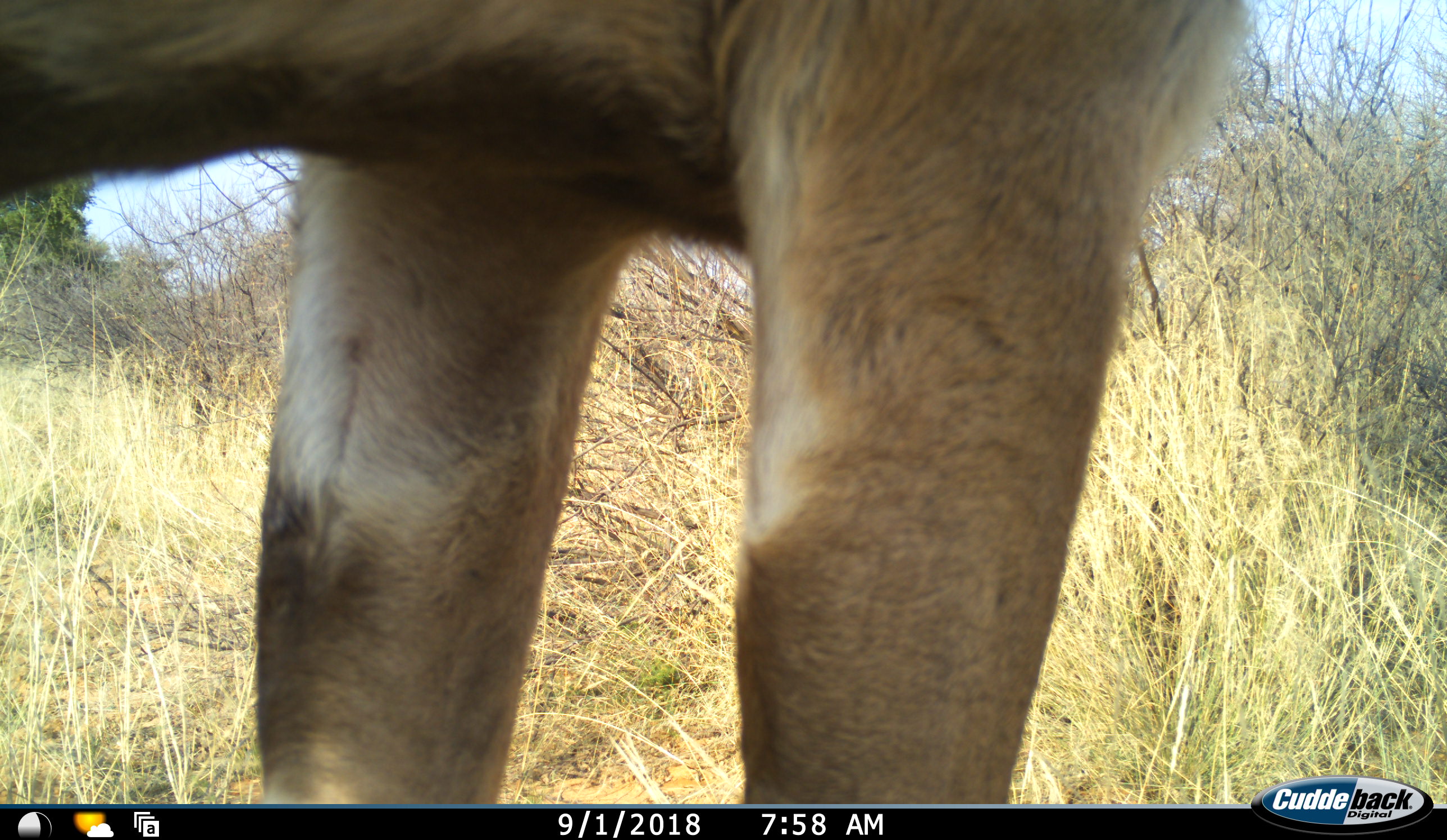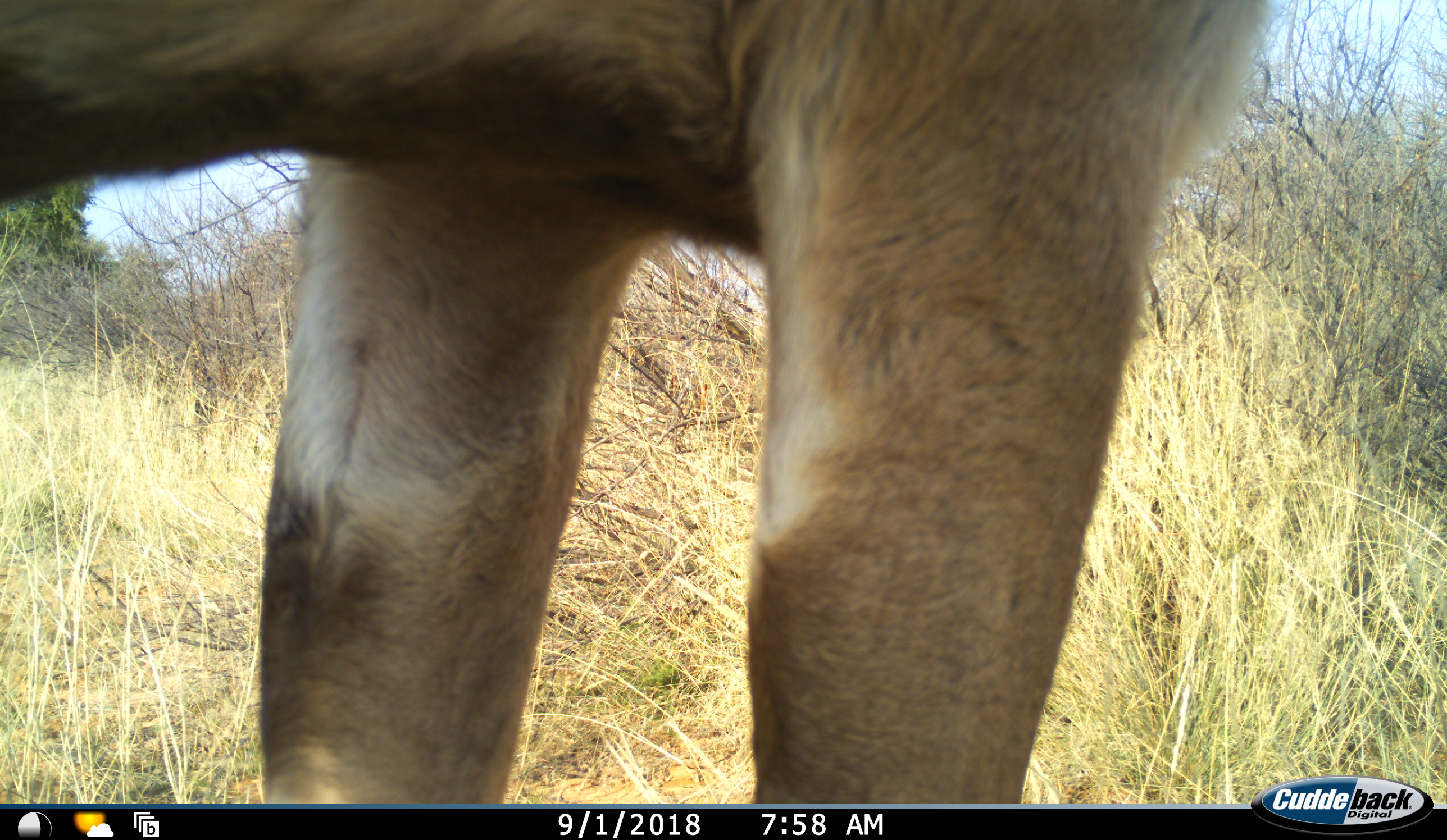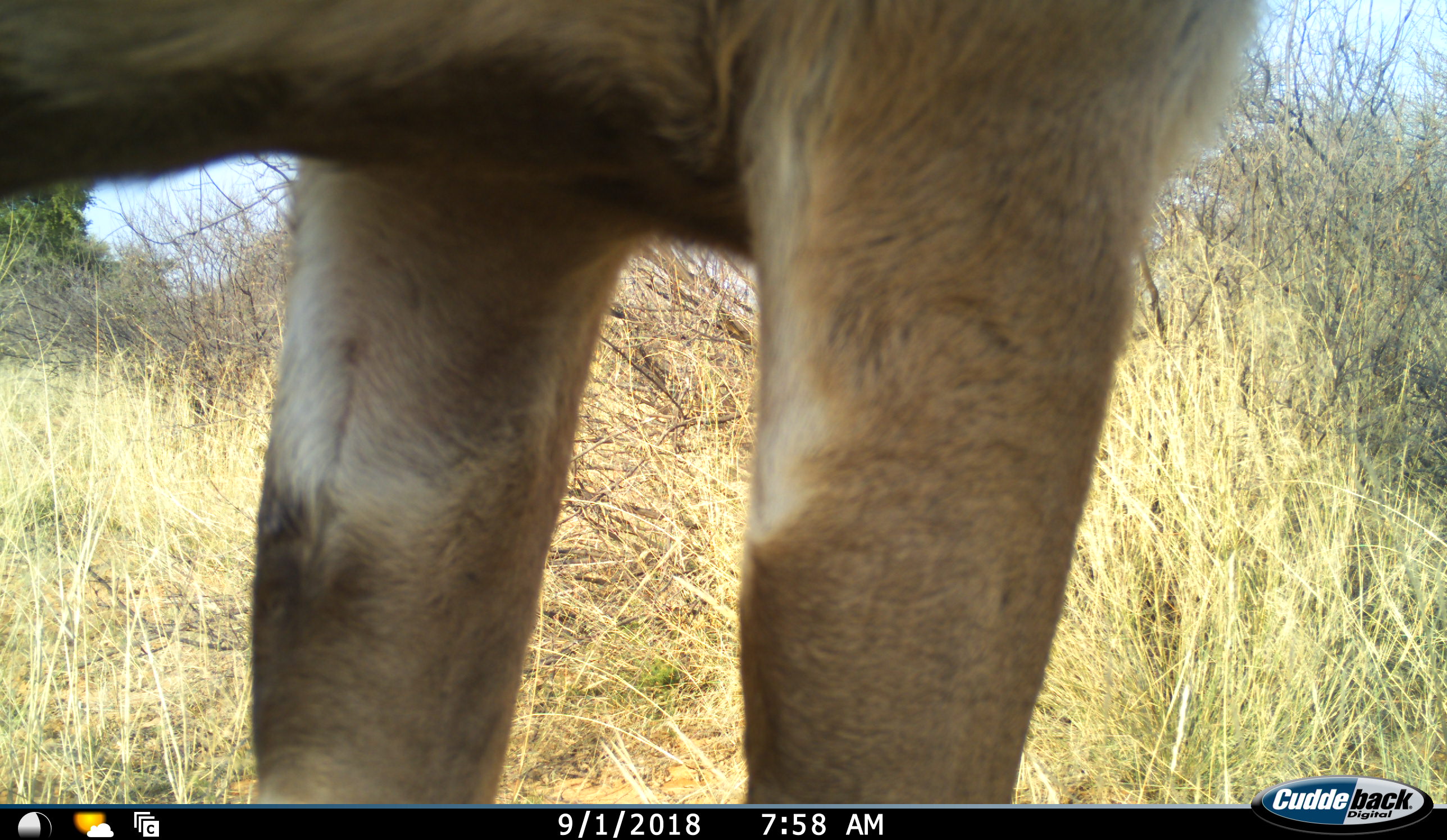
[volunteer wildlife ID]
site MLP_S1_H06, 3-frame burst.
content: unidentified animal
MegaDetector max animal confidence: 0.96